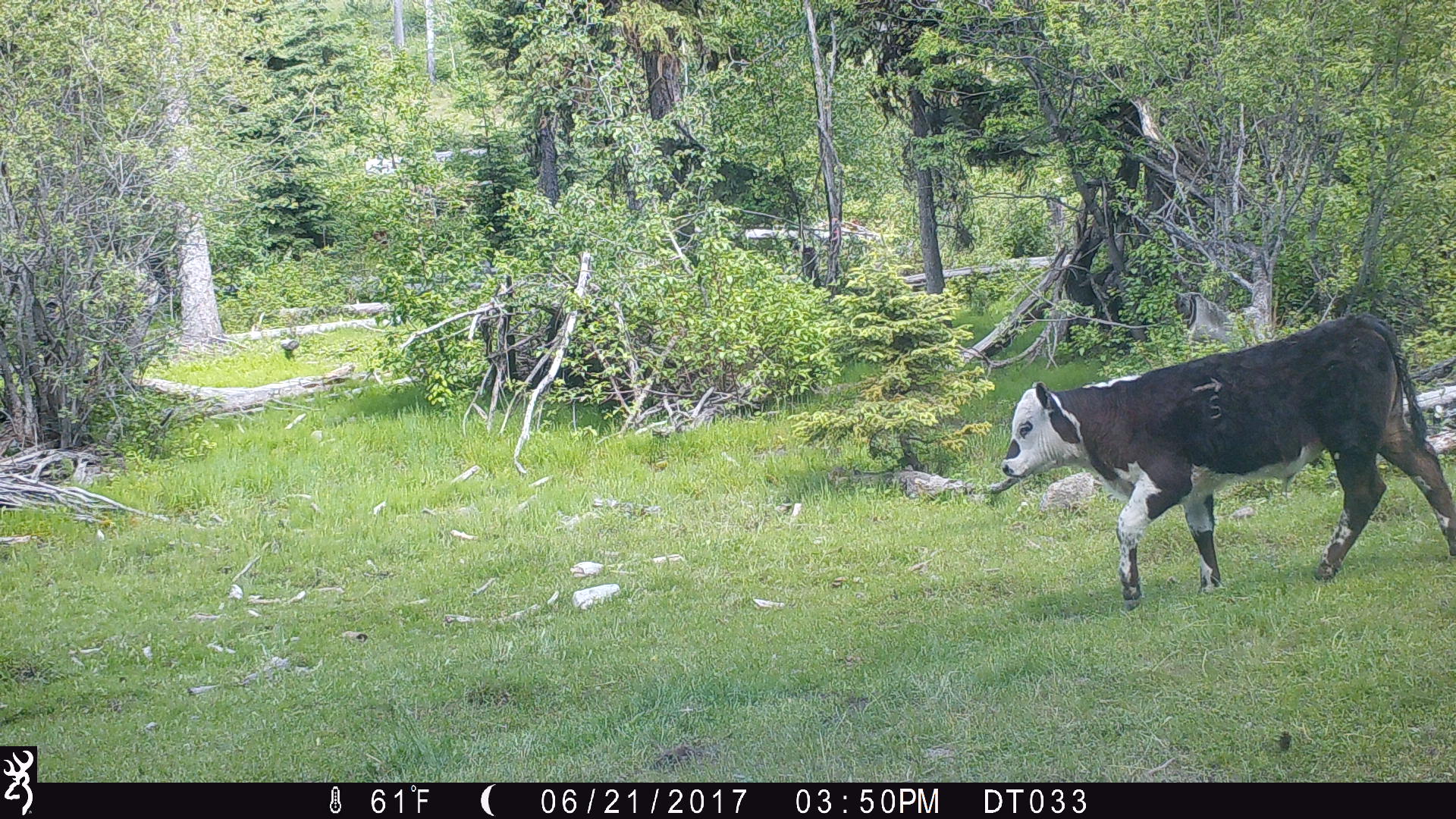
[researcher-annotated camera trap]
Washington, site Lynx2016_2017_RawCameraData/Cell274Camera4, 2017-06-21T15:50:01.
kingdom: Animalia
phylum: Chordata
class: Mammalia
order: Artiodactyla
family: Bovidae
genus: Bos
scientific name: Bos taurus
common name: domestic cattle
Domestic cattle (Bos taurus). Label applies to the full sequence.